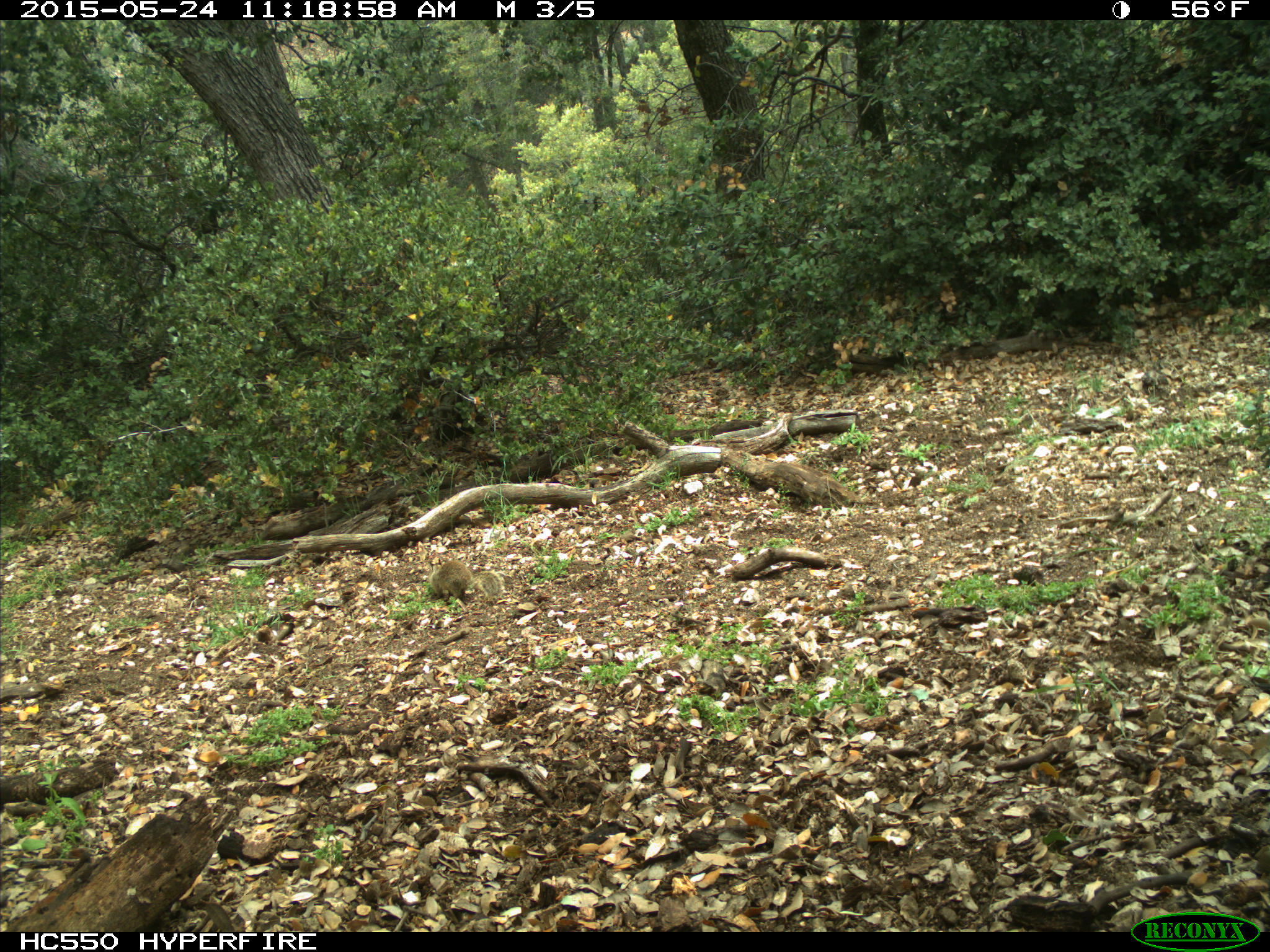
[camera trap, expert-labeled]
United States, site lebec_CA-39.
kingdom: Animalia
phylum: Chordata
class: Mammalia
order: Rodentia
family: Sciuridae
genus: Otospermophilus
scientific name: Otospermophilus beecheyi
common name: california ground squirrel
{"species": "Otospermophilus beecheyi (california ground squirrel)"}